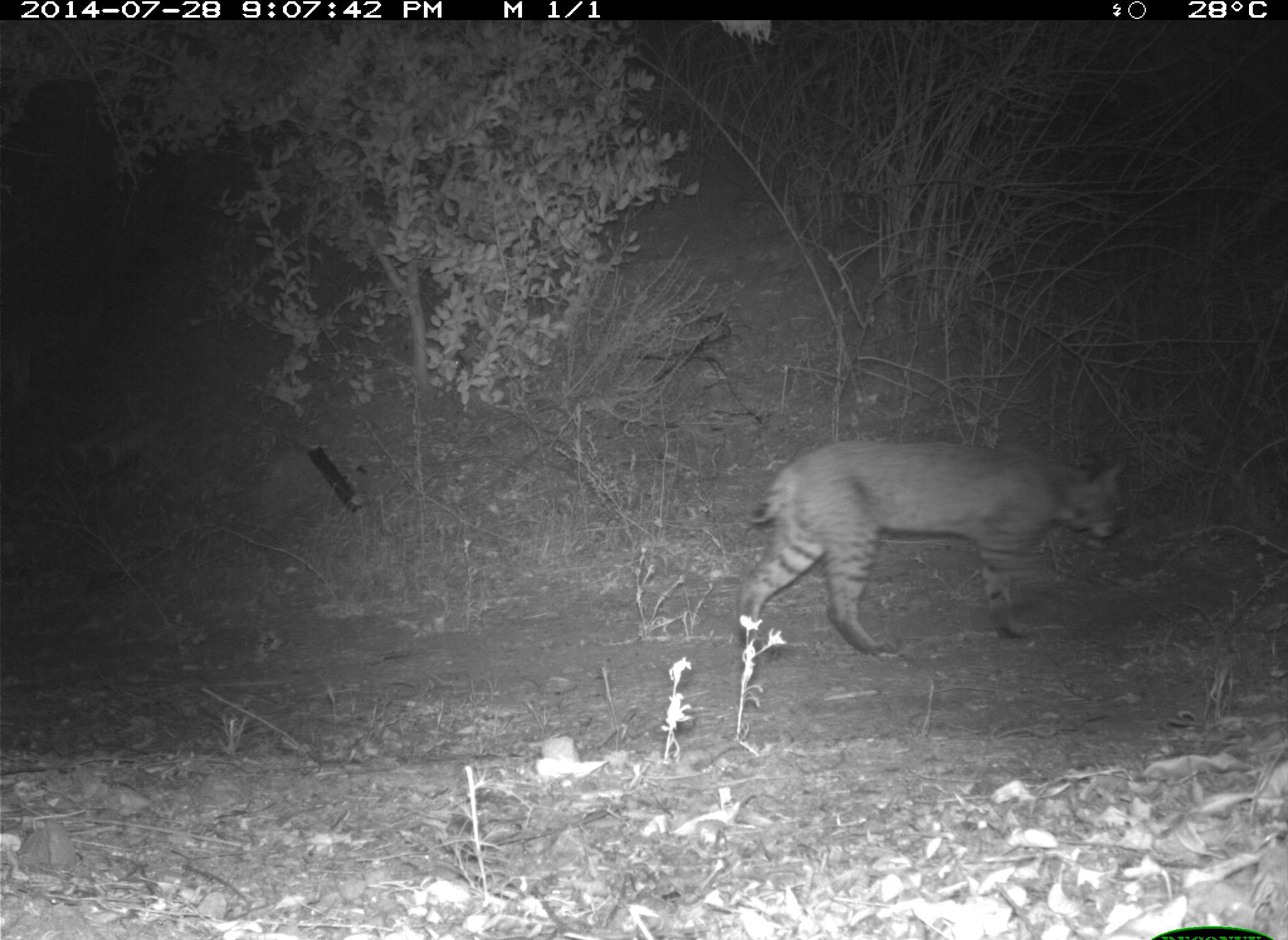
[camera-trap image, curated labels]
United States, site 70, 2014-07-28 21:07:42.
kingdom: Animalia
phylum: Chordata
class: Mammalia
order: Carnivora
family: Felidae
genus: Lynx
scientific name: Lynx rufus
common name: bobcat